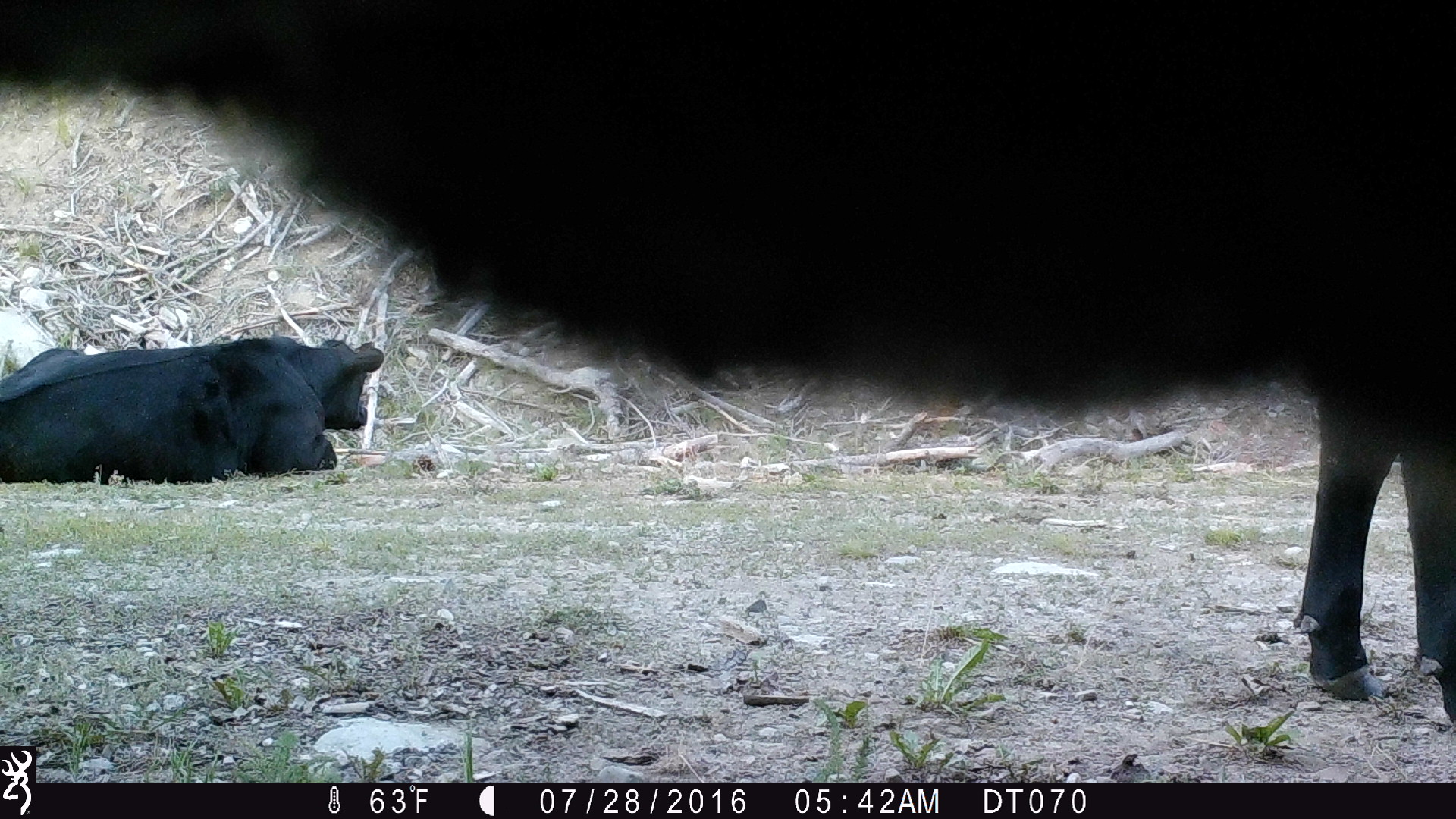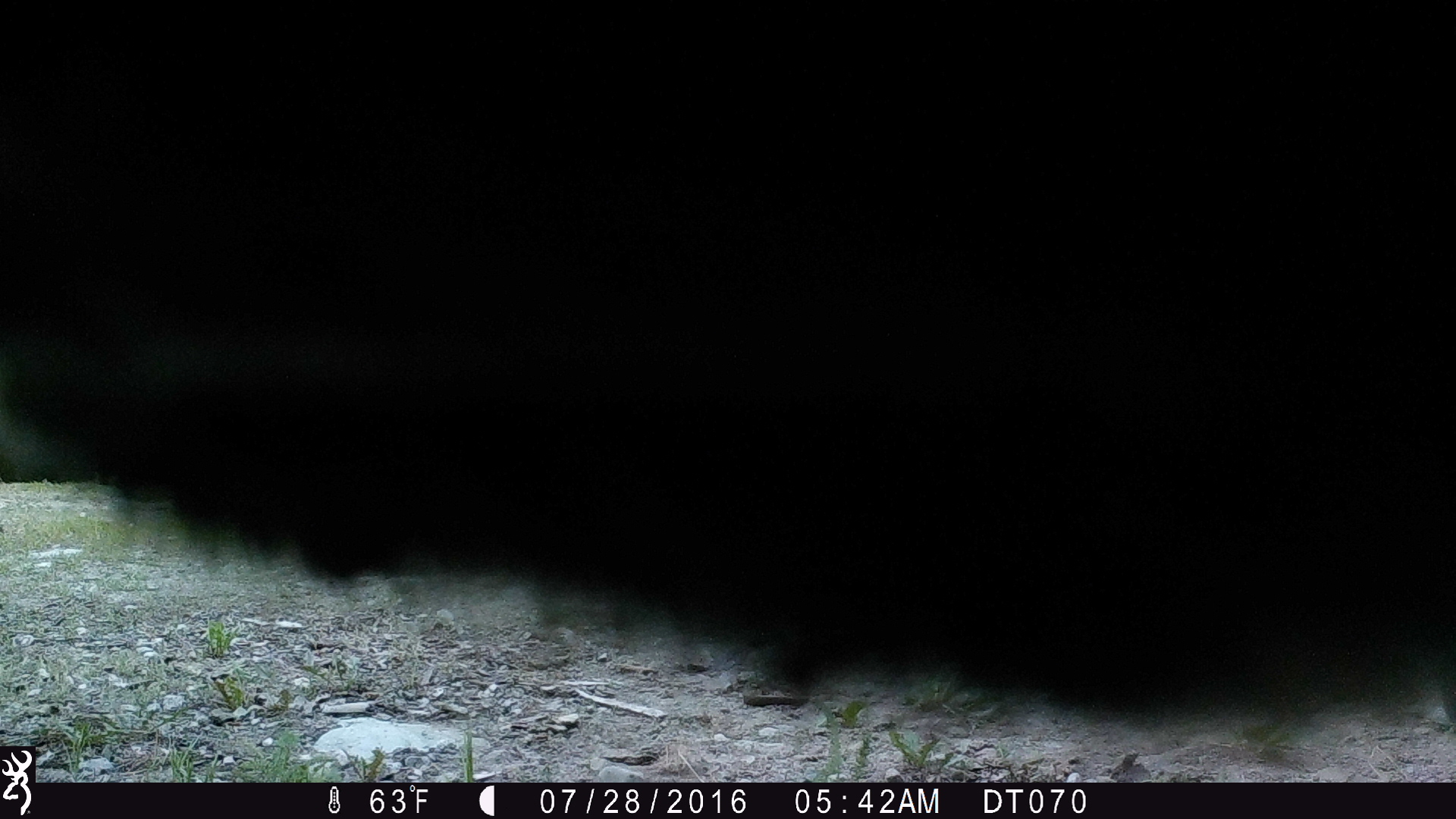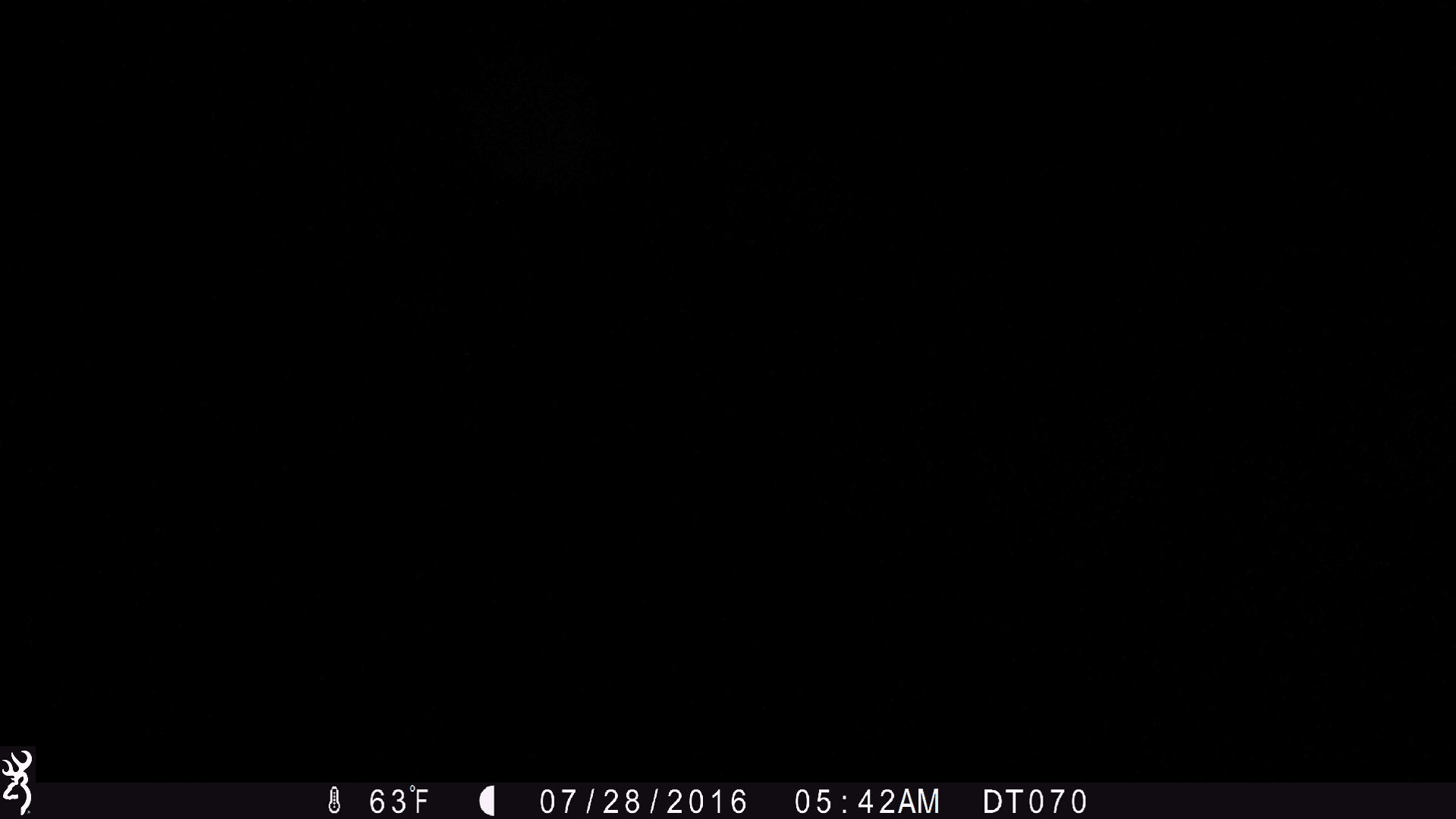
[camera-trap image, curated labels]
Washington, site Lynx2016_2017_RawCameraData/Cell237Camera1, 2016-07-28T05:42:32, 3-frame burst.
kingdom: Animalia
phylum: Chordata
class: Mammalia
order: Artiodactyla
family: Bovidae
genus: Bos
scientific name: Bos taurus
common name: domestic cattle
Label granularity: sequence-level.